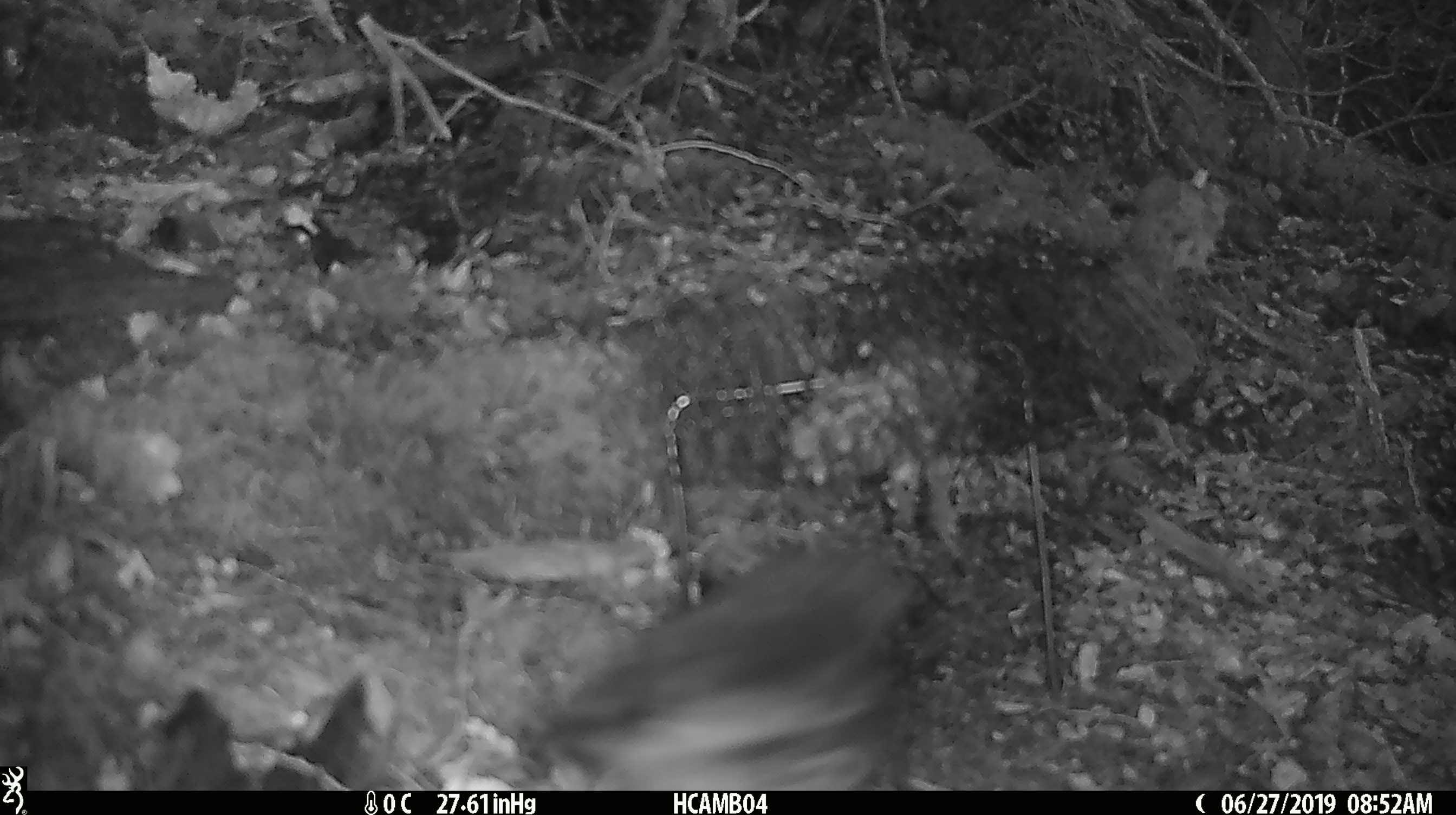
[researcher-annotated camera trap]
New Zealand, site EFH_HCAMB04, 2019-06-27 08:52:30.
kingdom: Animalia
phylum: Chordata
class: Aves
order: Passeriformes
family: Petroicidae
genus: Petroica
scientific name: Petroica australis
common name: new zealand robin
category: robin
Robin (new zealand robin) (Petroica australis).